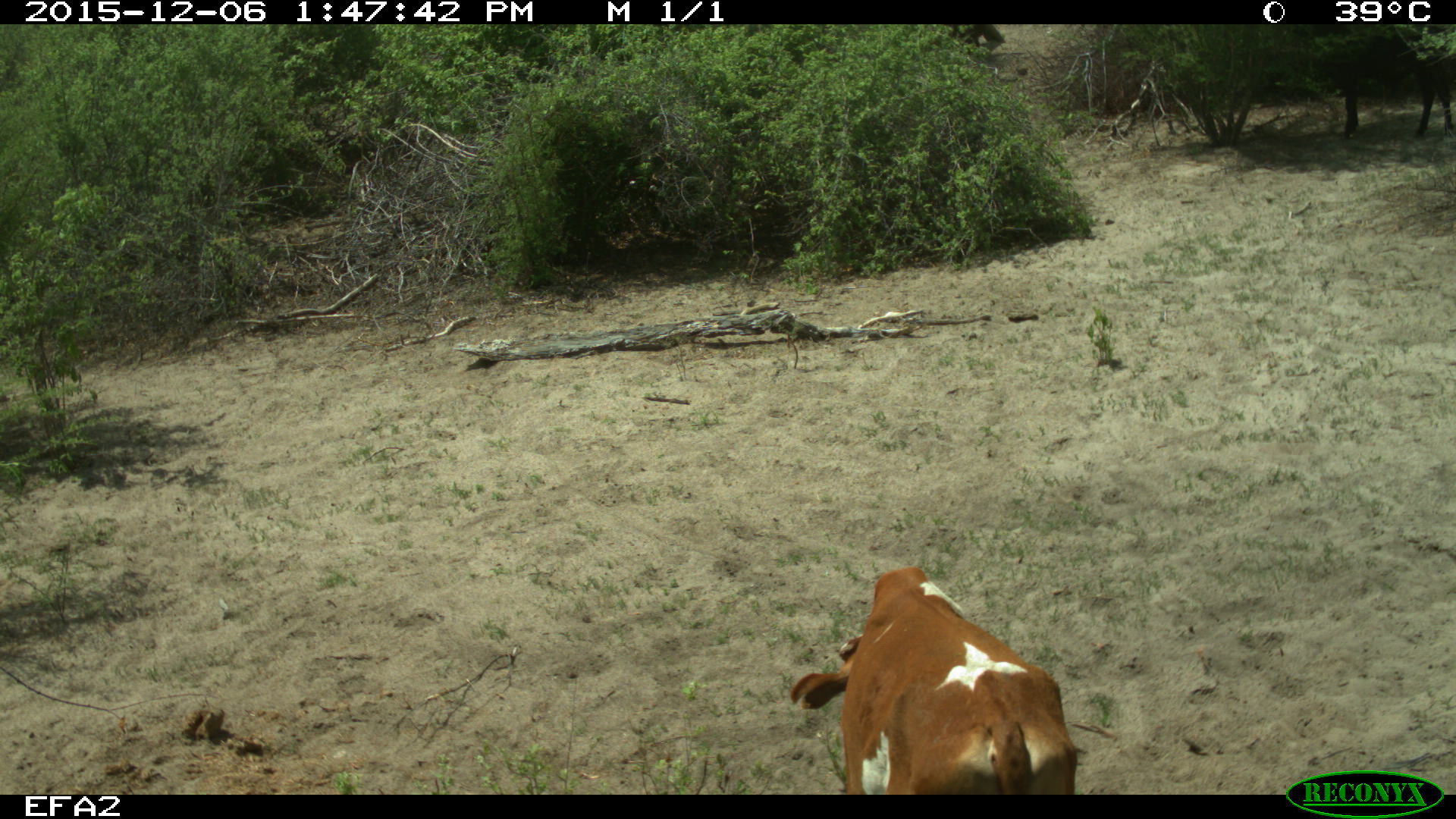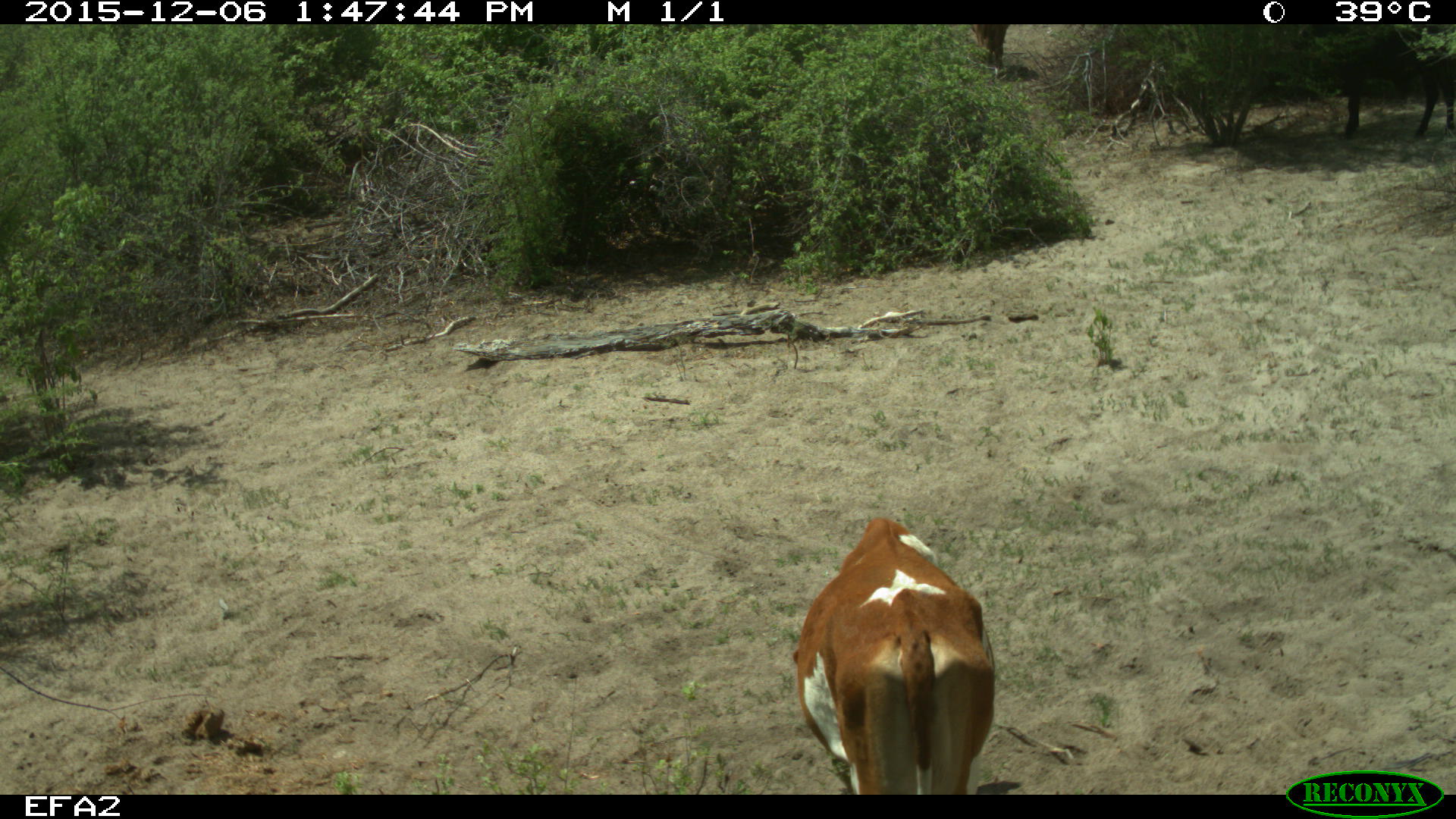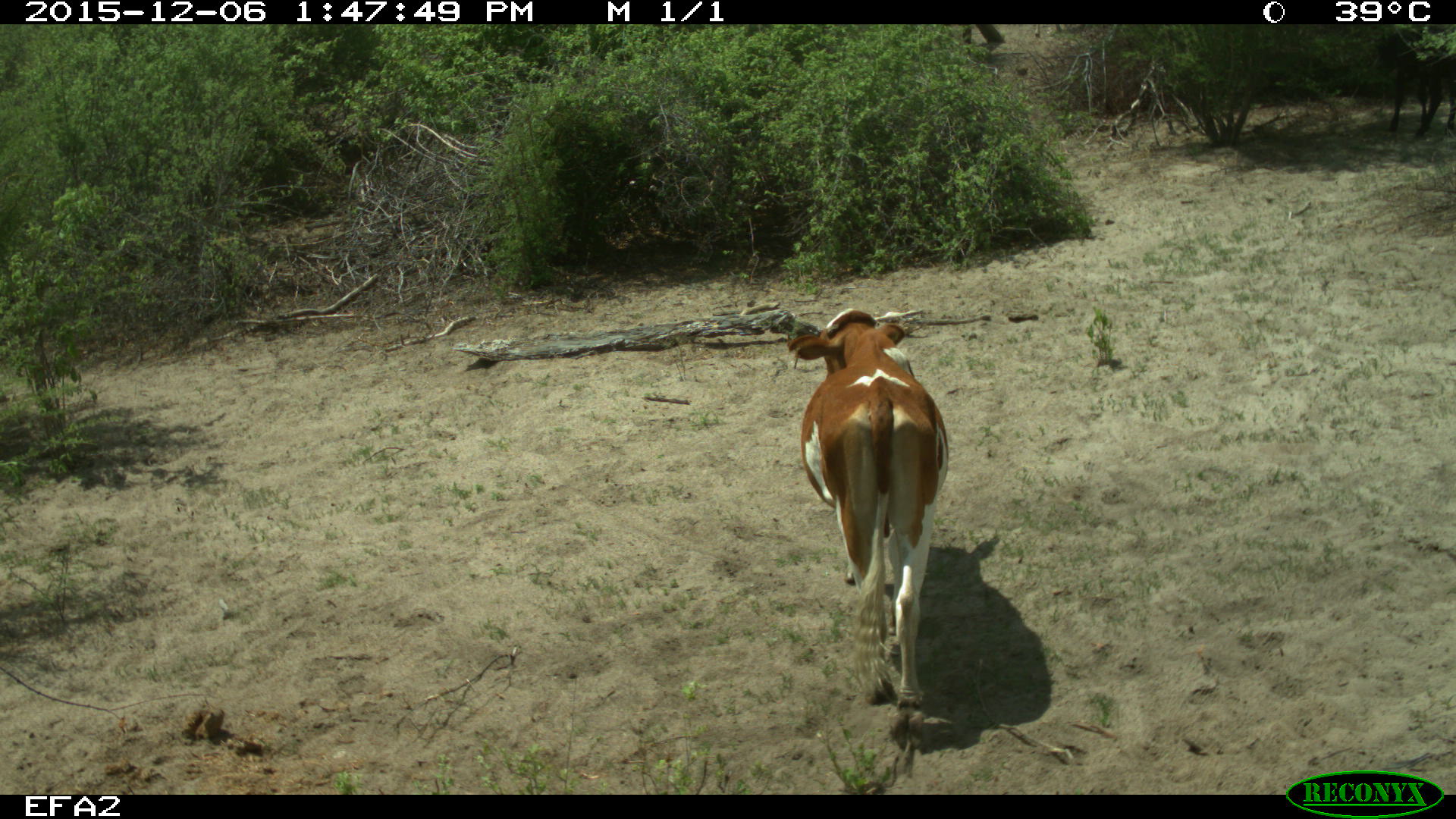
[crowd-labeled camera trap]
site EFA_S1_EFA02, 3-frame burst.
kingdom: Animalia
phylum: Chordata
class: Mammalia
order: Artiodactyla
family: Bovidae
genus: Bos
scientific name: Bos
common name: cattle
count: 2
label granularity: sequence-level